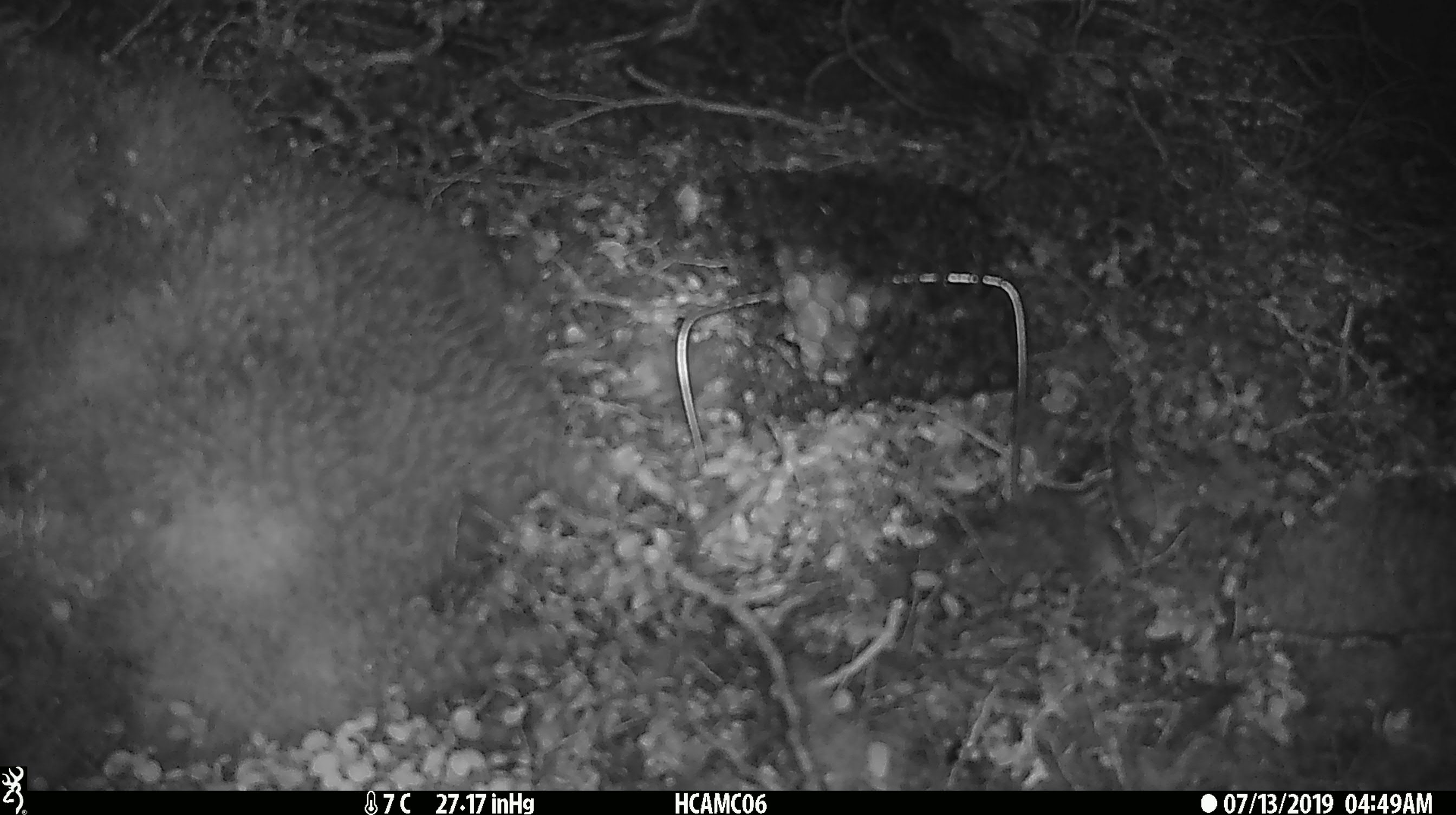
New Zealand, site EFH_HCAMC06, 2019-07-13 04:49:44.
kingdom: Animalia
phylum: Chordata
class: Mammalia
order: Rodentia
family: Muridae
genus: Mus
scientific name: Mus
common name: mouse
Mouse (Mus).